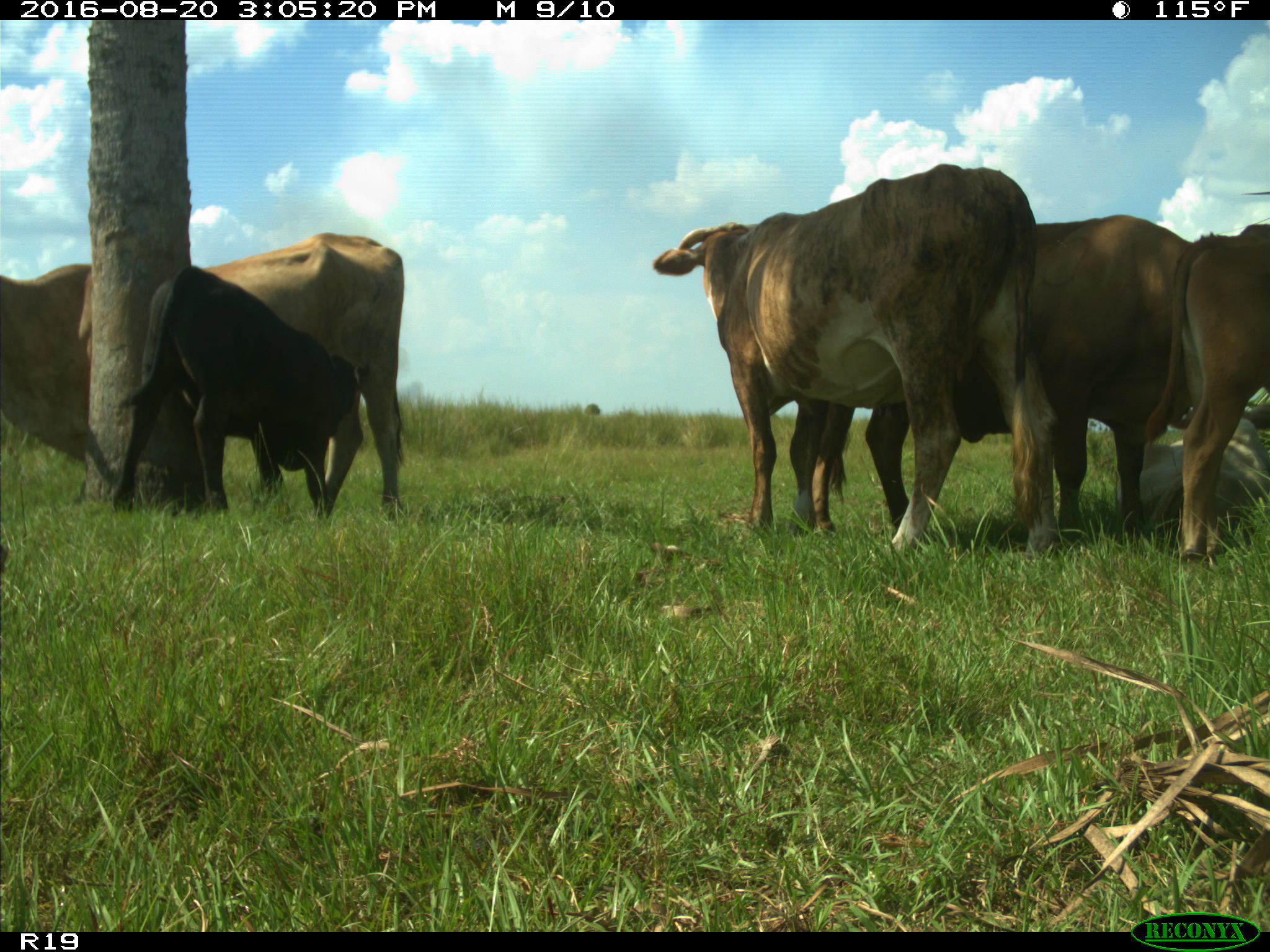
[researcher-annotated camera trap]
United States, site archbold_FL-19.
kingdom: Animalia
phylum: Chordata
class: Mammalia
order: Artiodactyla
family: Bovidae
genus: Bos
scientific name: Bos taurus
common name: domestic cow